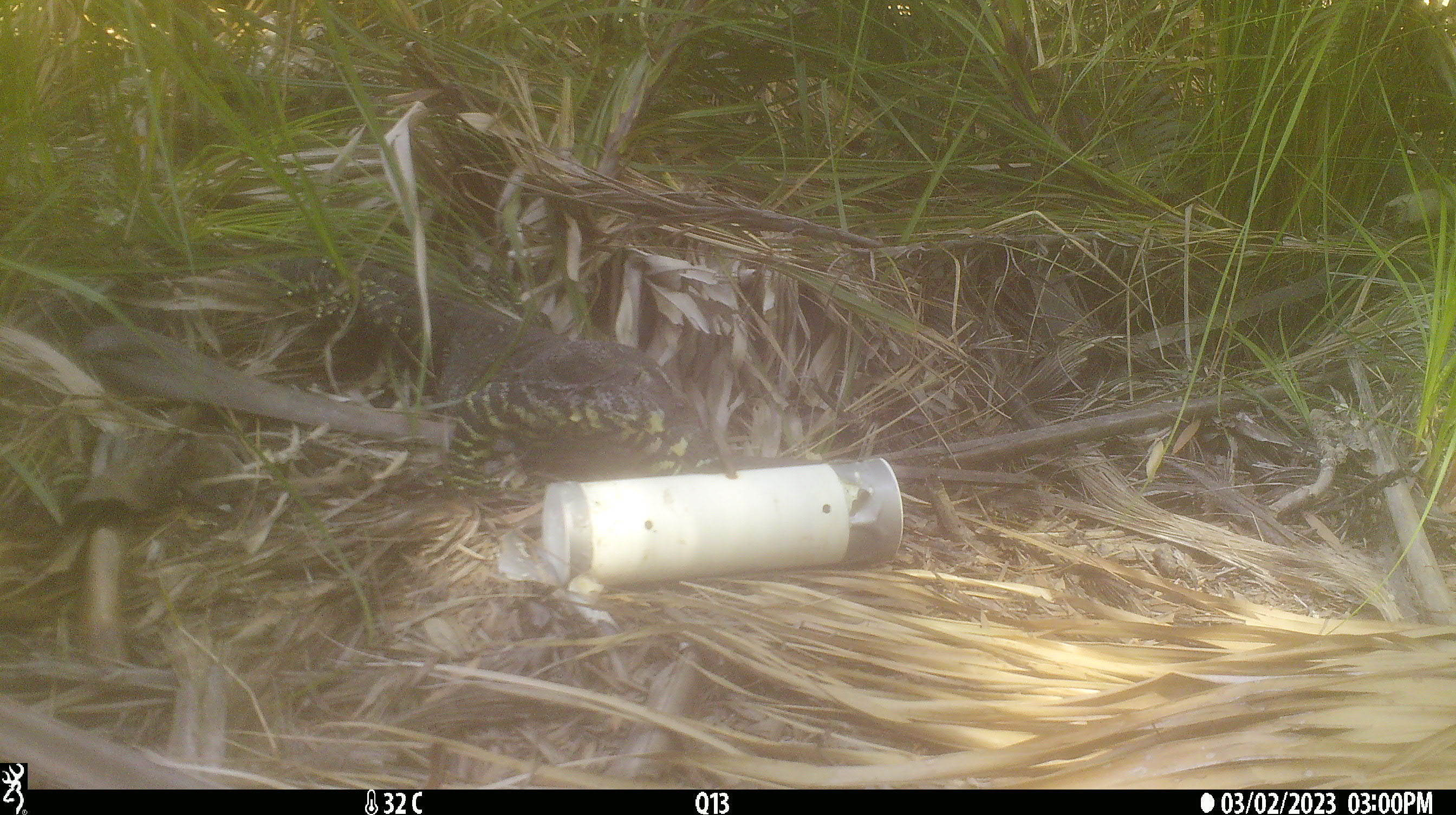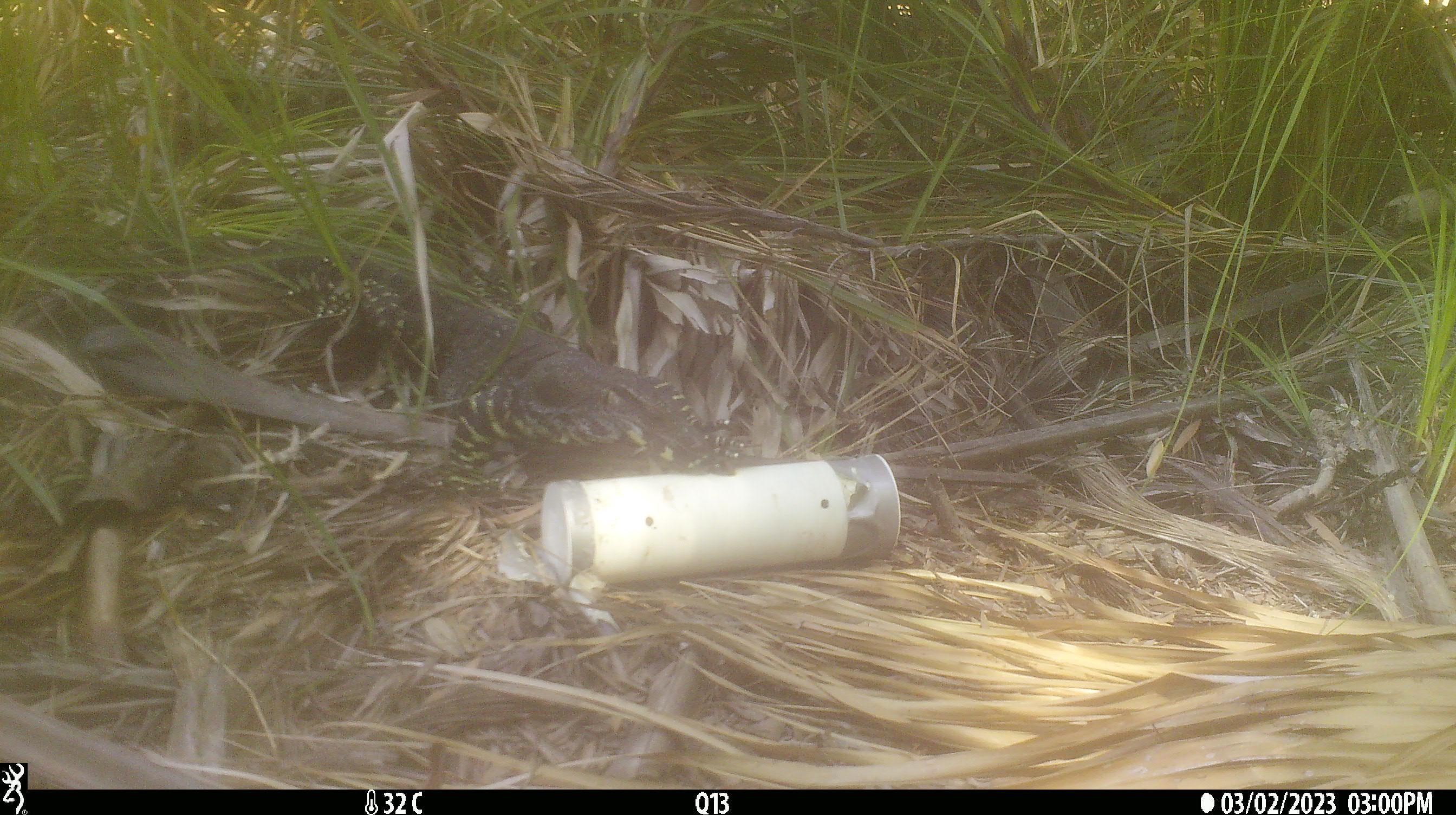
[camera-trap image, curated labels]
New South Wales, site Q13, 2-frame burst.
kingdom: Animalia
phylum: Chordata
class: Reptilia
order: Squamata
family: Varanidae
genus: Varanus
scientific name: Varanus varius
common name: lace monitor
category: goanna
Goanna (lace monitor) (Varanus varius).